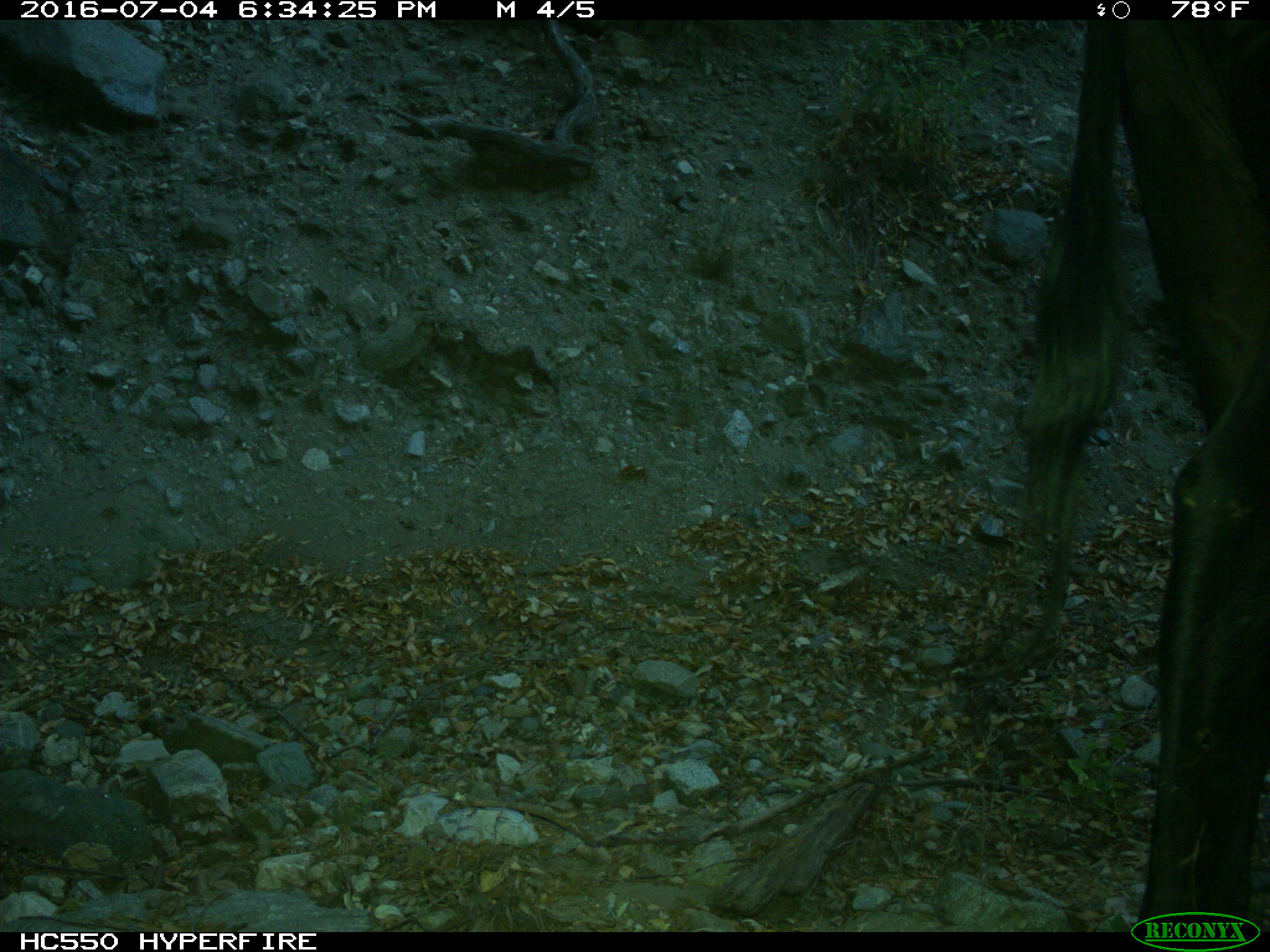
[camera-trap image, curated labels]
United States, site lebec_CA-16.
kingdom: Animalia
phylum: Chordata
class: Mammalia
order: Artiodactyla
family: Bovidae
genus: Bos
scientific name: Bos taurus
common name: domestic cow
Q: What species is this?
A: Bos taurus (domestic cow).